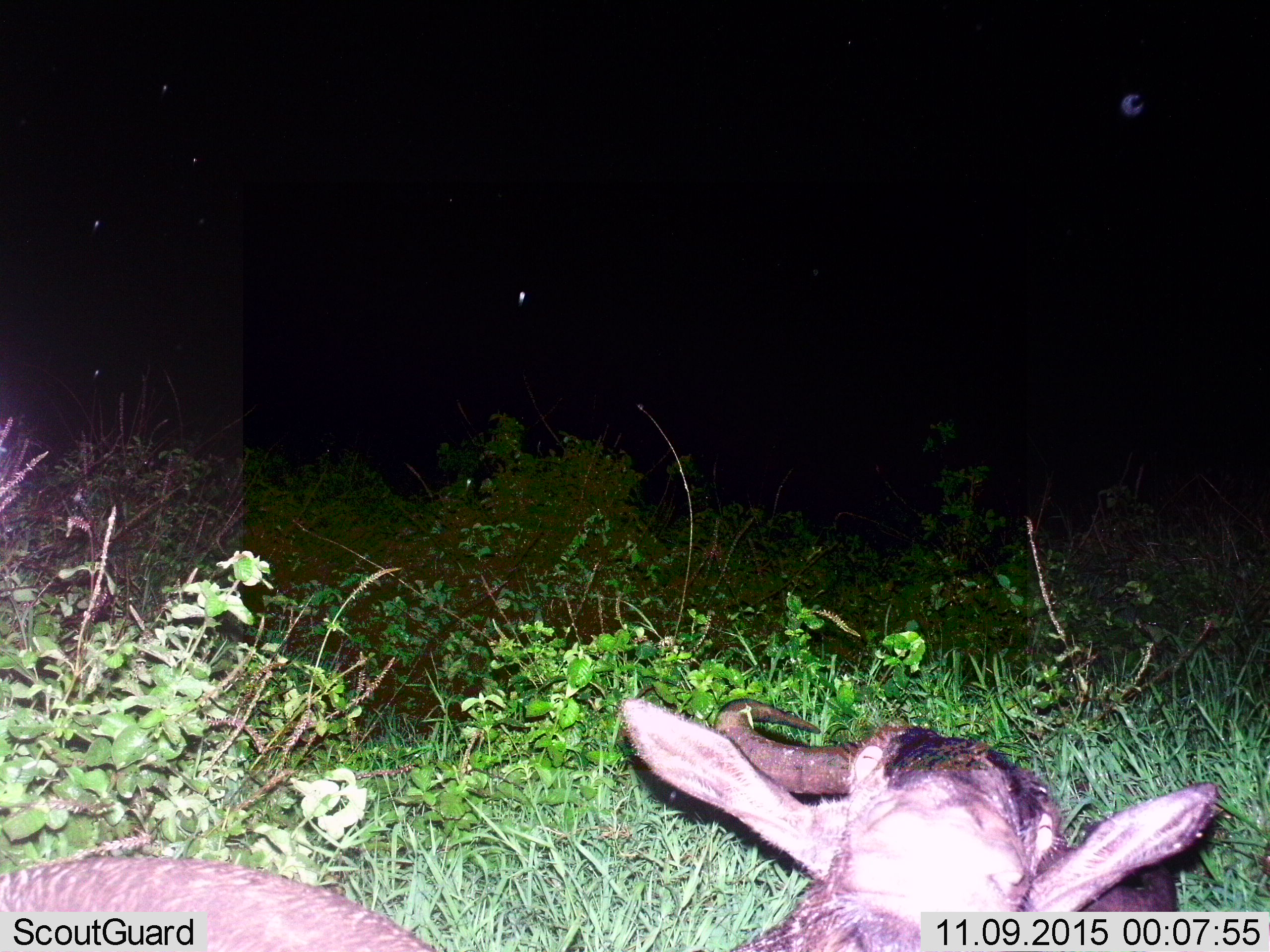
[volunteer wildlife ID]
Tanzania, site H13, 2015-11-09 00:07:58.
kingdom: Animalia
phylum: Chordata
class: Mammalia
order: Artiodactyla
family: Bovidae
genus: Connochaetes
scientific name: Connochaetes taurinus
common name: blue wildebeest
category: wildebeest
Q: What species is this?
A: Wildebeest (blue wildebeest) (Connochaetes taurinus).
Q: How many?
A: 1.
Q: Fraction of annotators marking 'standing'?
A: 17%.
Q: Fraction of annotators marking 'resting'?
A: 83%.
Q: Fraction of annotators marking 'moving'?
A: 0%.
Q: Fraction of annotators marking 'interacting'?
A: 0%.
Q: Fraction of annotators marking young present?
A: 0%.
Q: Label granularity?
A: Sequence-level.